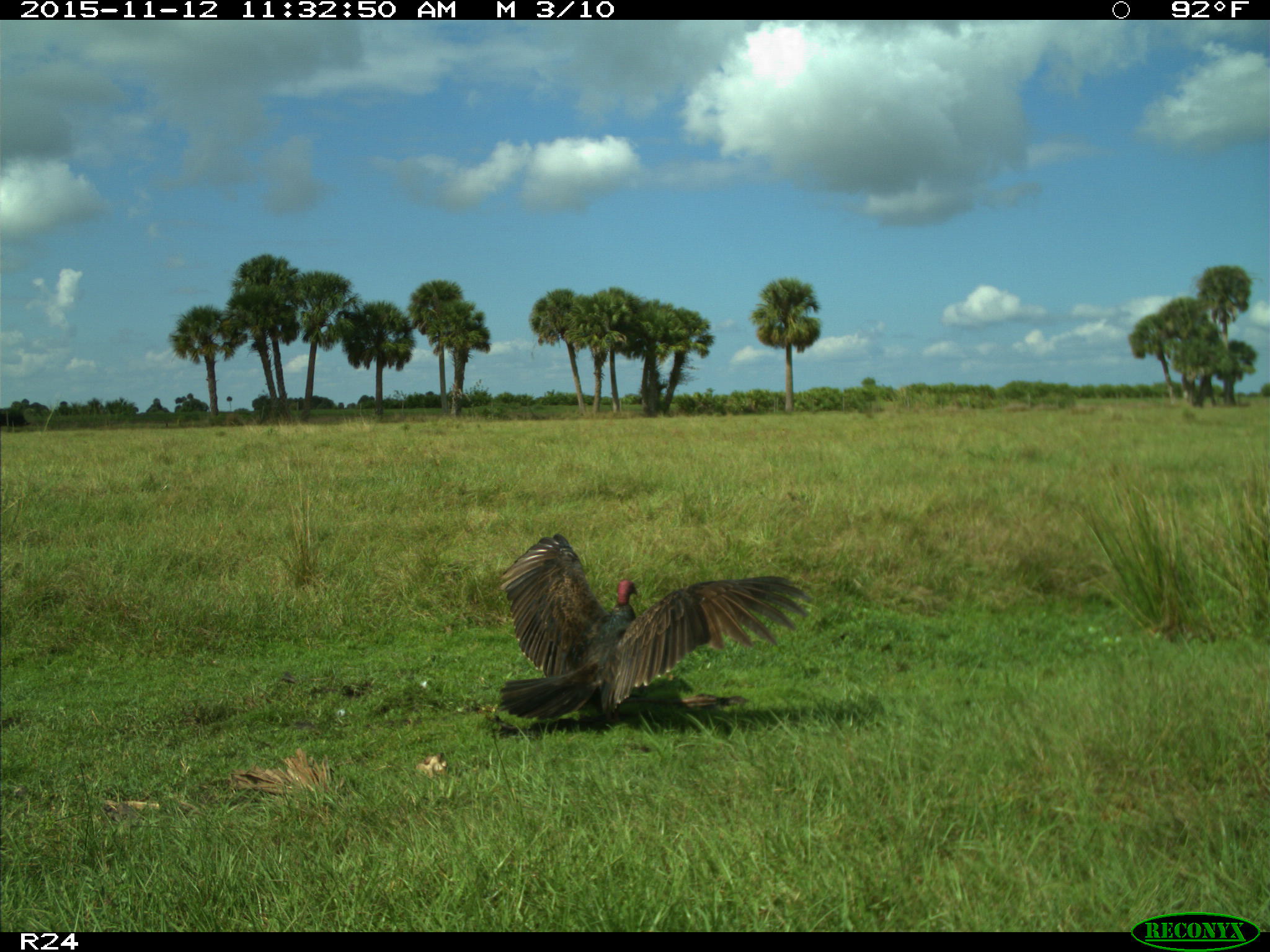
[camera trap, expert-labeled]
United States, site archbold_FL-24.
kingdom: Animalia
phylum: Chordata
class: Aves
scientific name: Aves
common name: birds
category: unidentified bird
Unidentified bird (birds) (Aves).